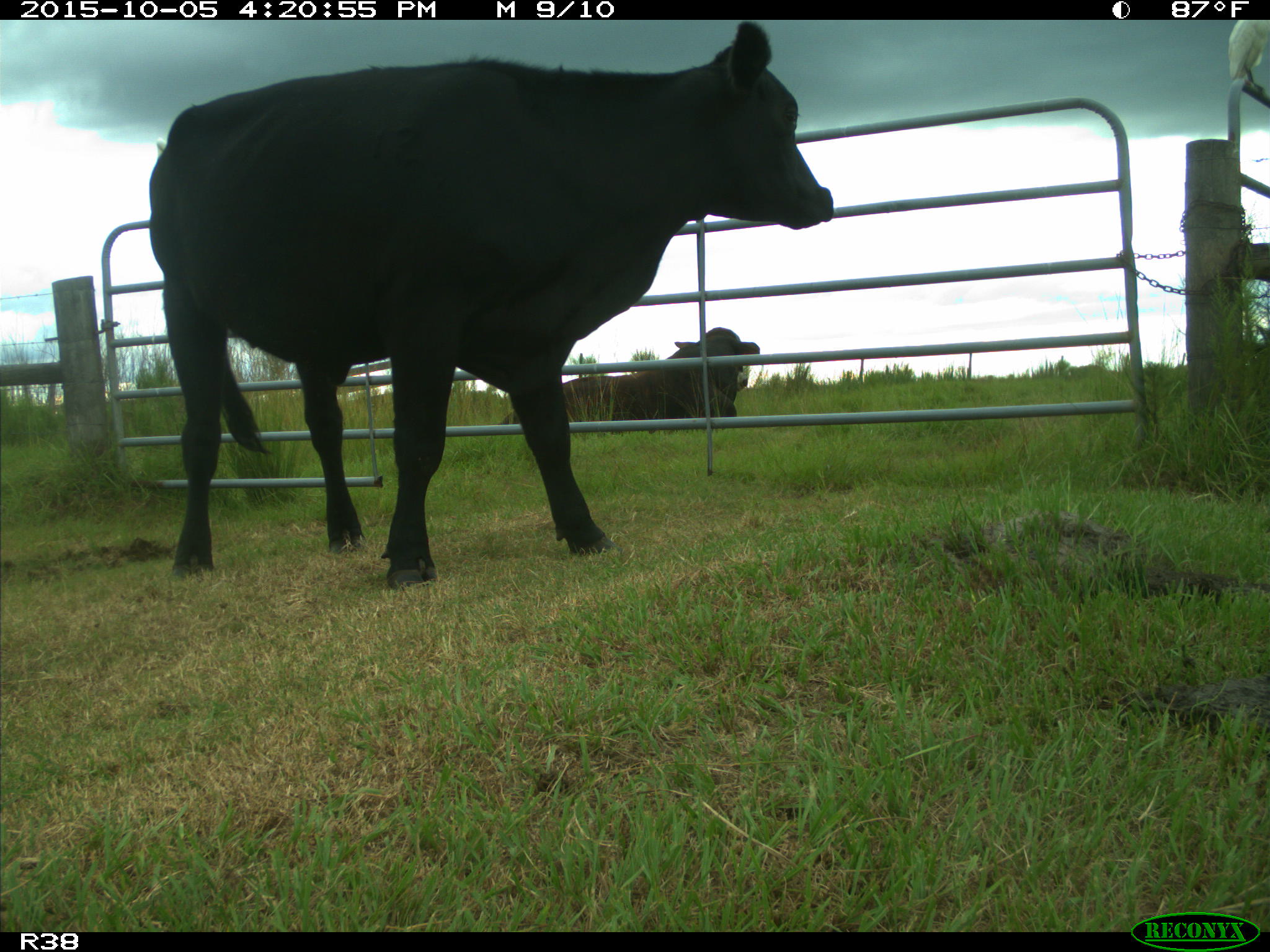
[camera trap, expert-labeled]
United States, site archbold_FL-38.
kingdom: Animalia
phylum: Chordata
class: Mammalia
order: Artiodactyla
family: Bovidae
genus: Bos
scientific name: Bos taurus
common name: domestic cow